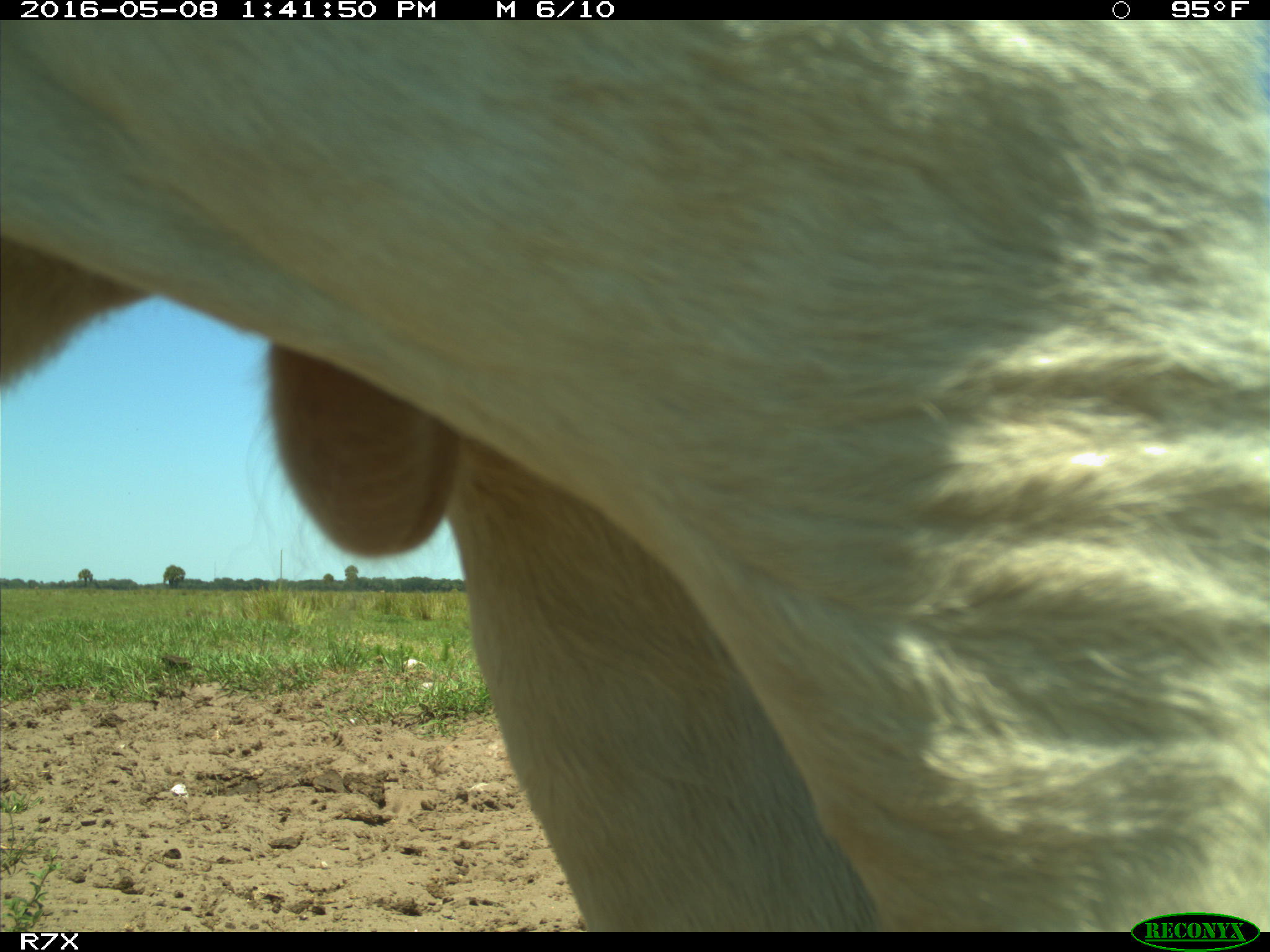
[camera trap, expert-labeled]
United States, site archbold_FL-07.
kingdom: Animalia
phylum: Chordata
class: Mammalia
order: Artiodactyla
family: Bovidae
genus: Bos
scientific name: Bos taurus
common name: domestic cow